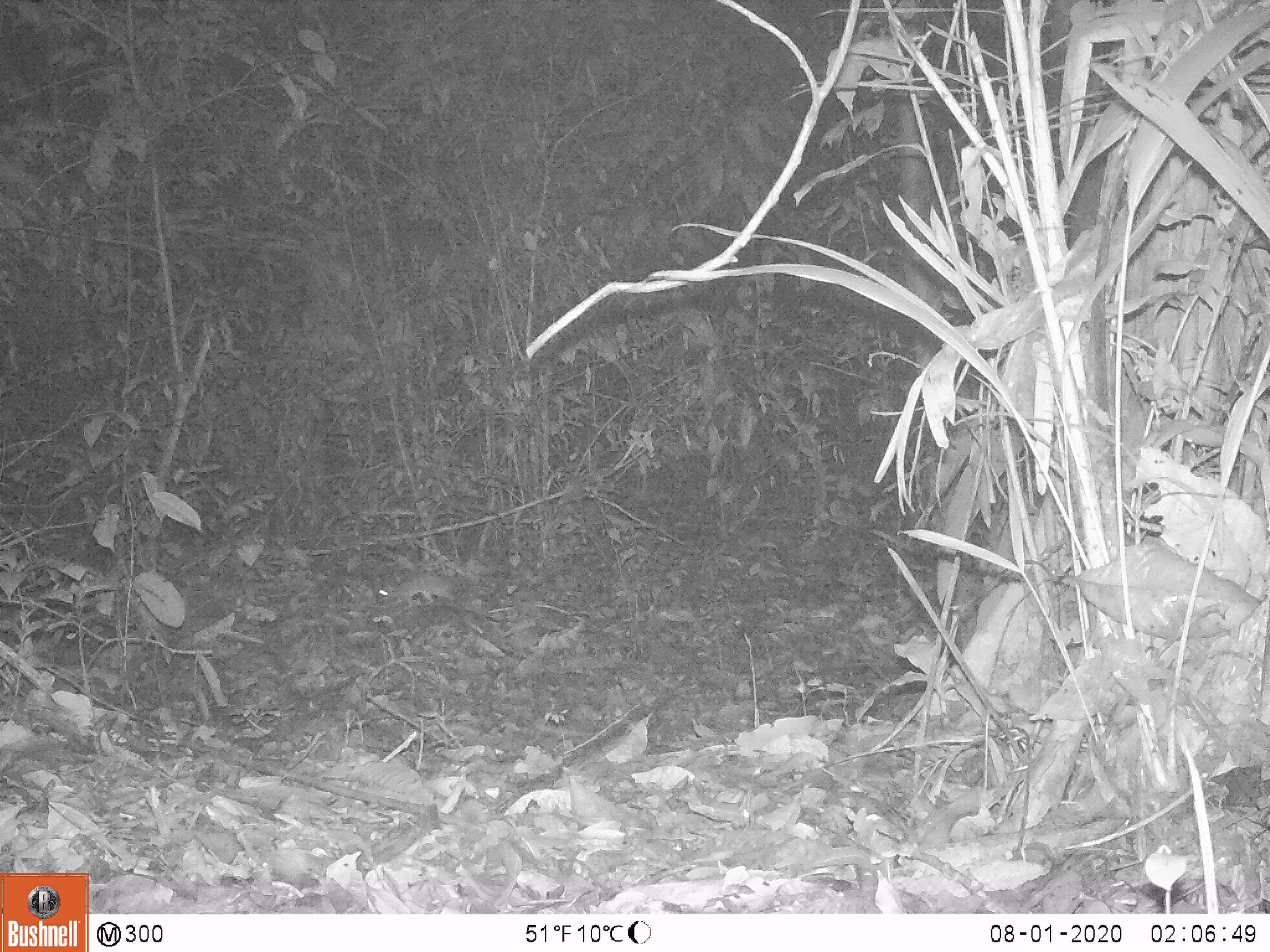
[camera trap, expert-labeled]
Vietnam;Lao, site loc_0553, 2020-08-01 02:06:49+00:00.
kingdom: Animalia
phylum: Chordata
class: Mammalia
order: Rodentia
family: Muridae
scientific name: Muridae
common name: old-world mice and rats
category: unidentified murid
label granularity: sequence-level